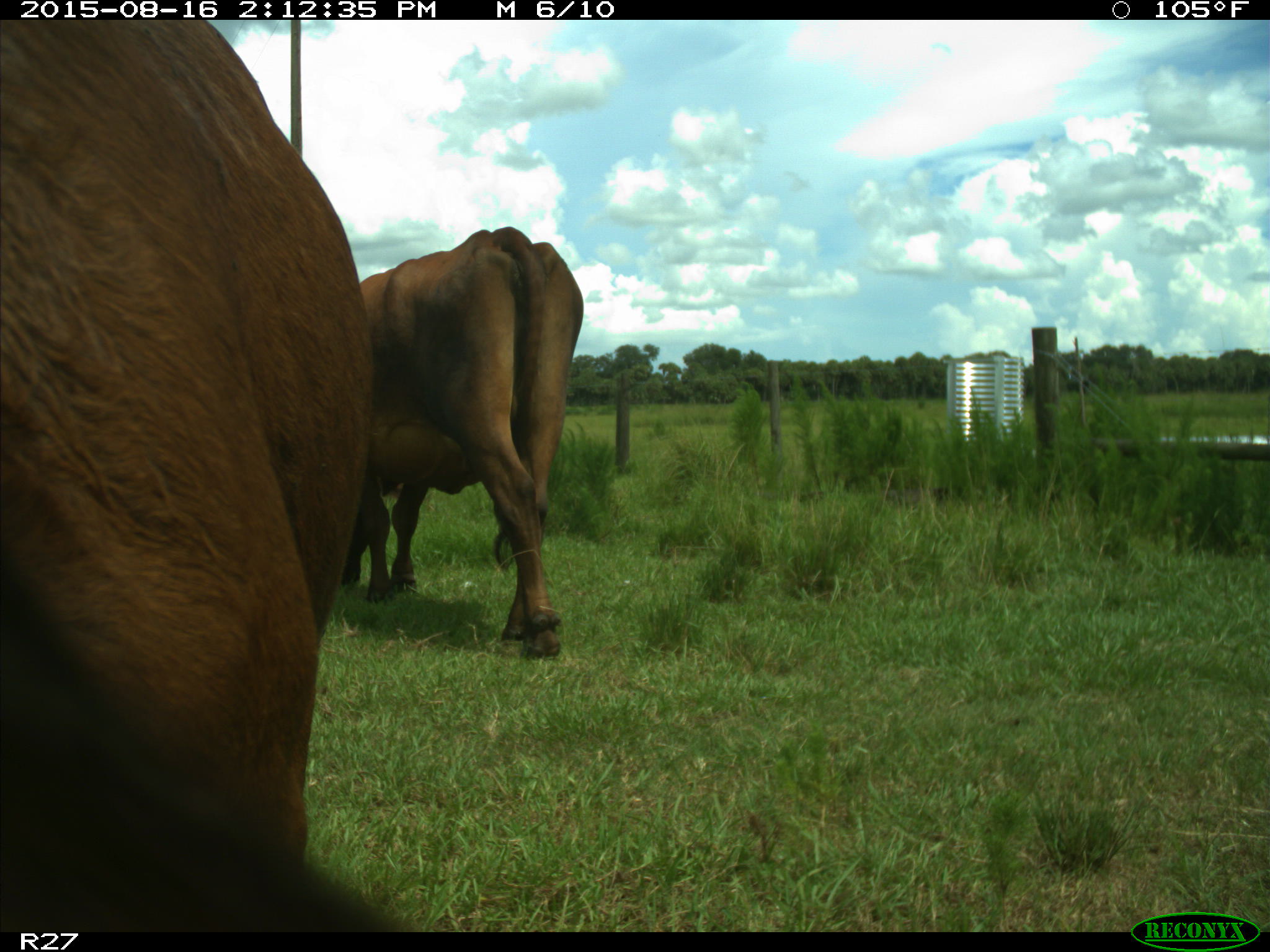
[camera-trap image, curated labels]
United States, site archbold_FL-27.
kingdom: Animalia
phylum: Chordata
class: Mammalia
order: Artiodactyla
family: Bovidae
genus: Bos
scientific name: Bos taurus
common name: domestic cow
Bos taurus (domestic cow).